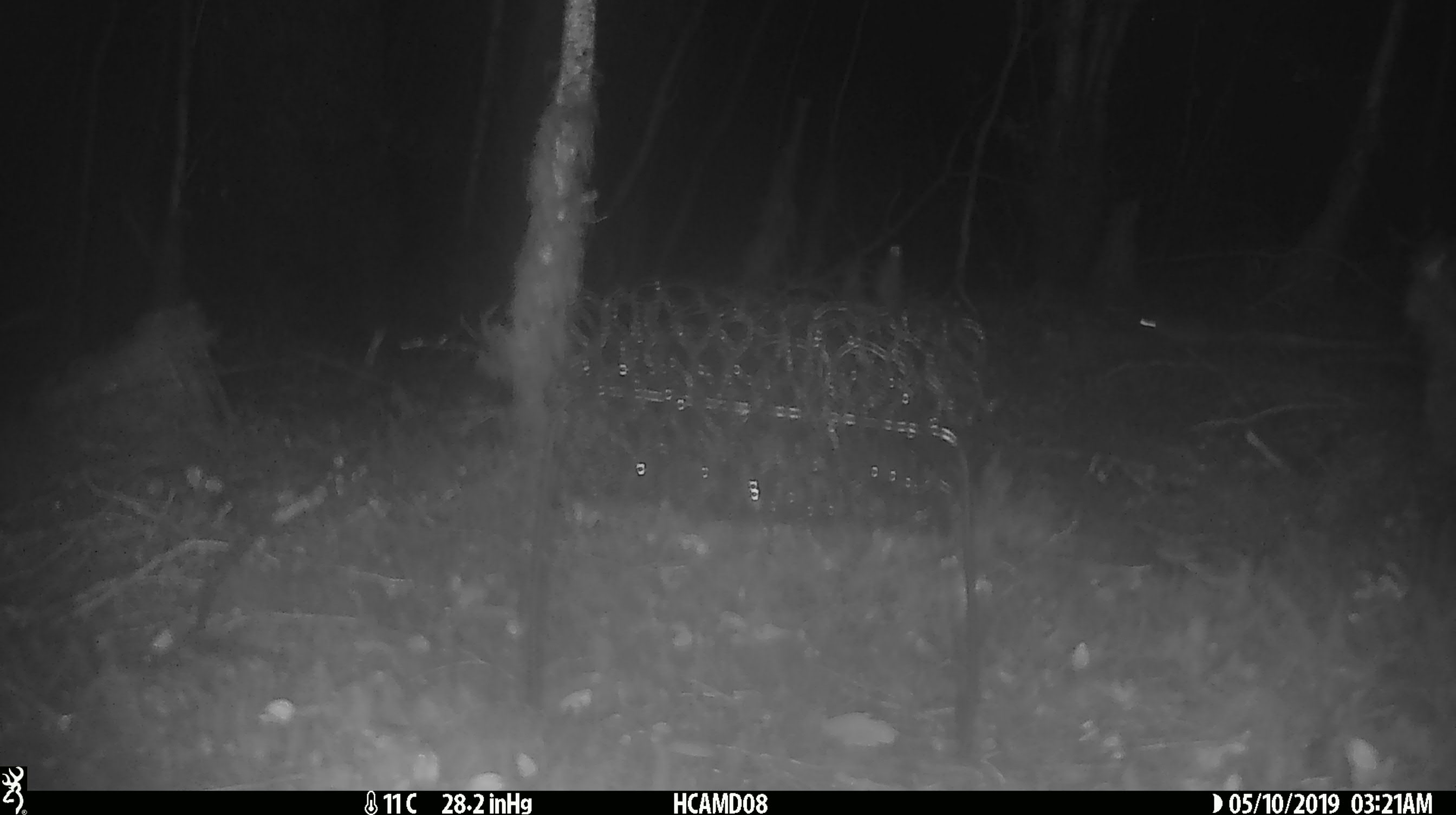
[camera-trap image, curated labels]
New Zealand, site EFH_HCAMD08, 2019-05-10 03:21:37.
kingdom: Animalia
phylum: Chordata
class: Mammalia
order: Rodentia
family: Muridae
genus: Mus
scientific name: Mus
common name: mouse